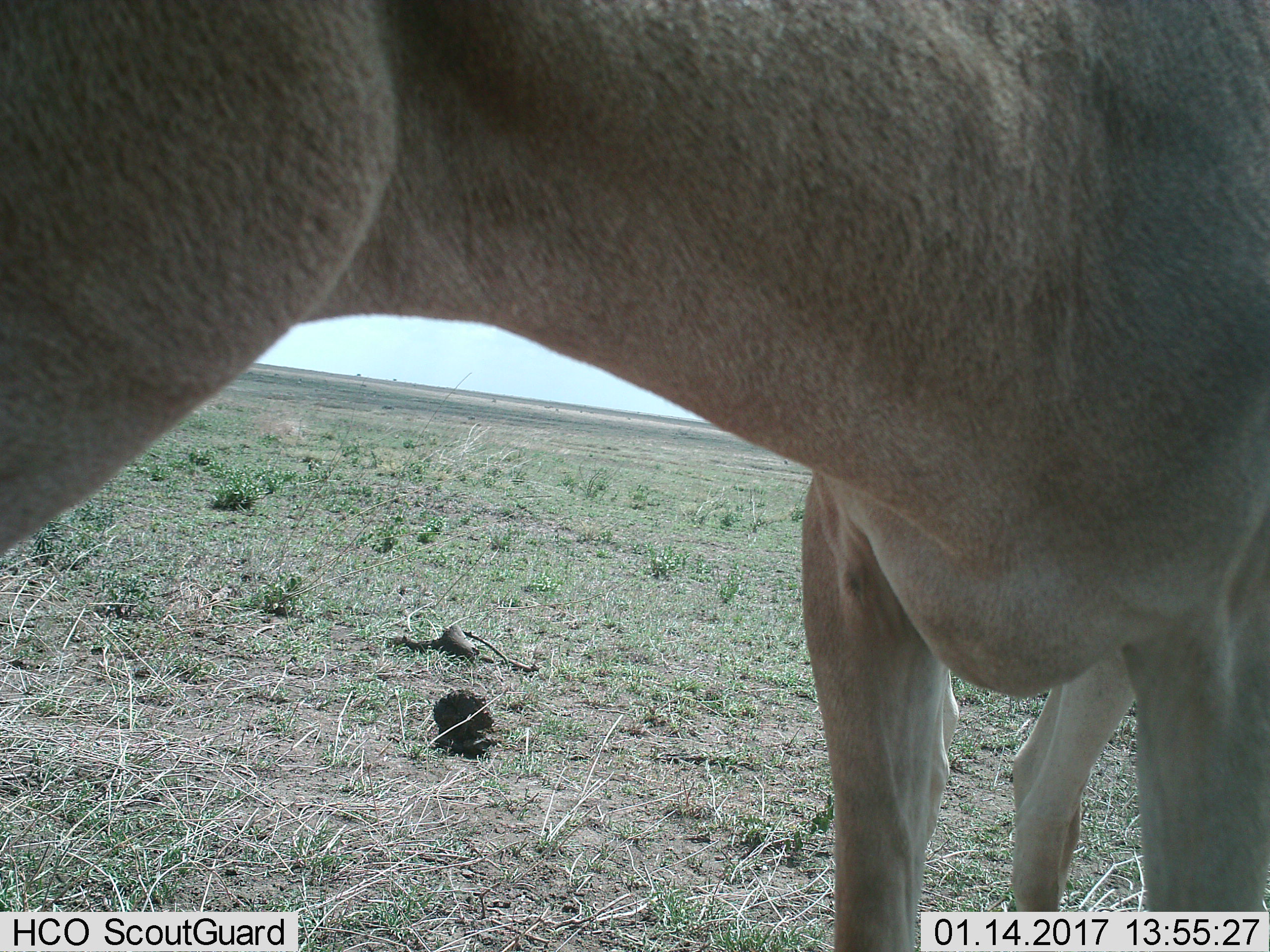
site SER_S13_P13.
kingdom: Animalia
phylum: Chordata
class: Mammalia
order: Artiodactyla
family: Bovidae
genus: Alcelaphus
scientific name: Alcelaphus buselaphus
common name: hartebeest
Hartebeest (Alcelaphus buselaphus), count 1. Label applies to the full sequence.